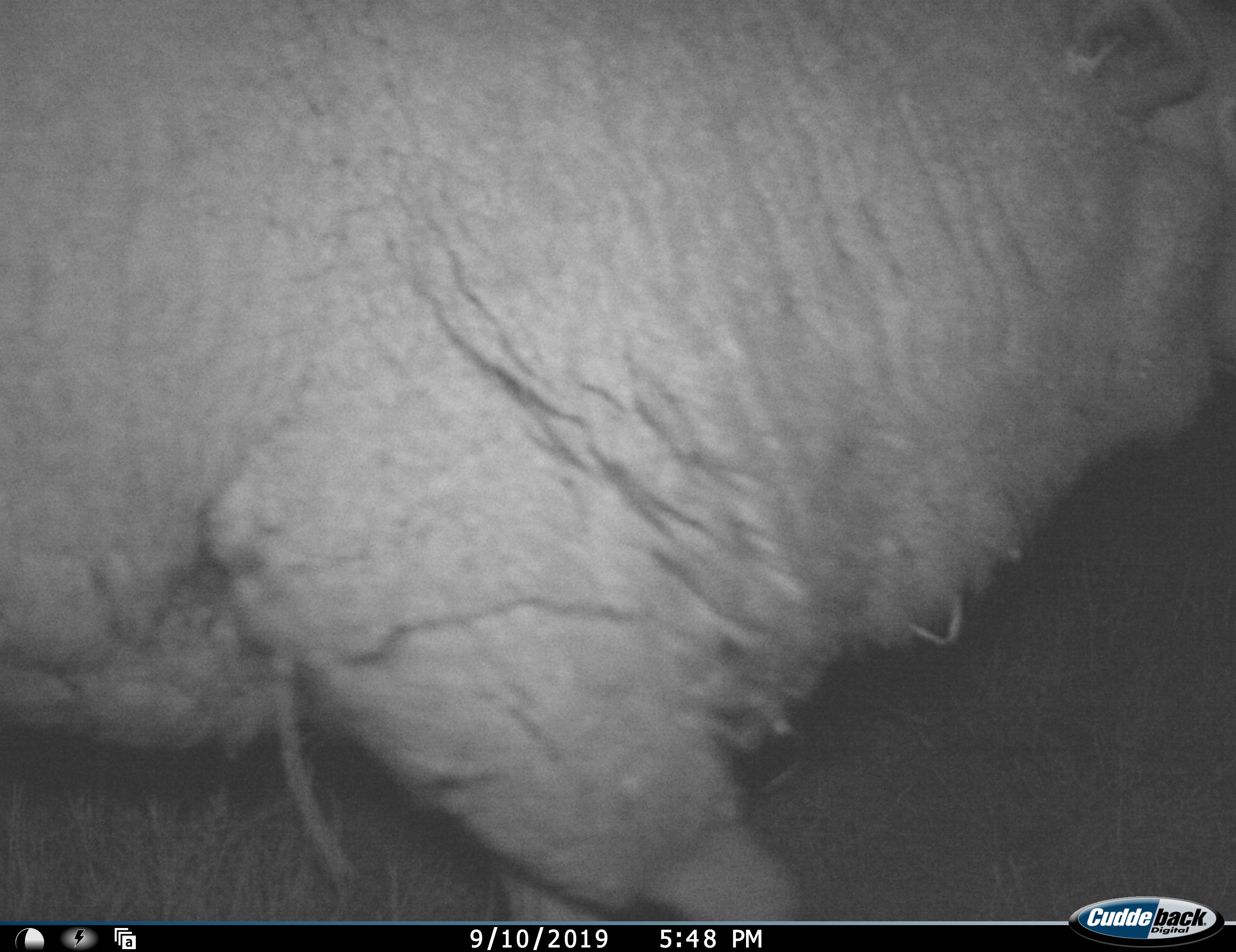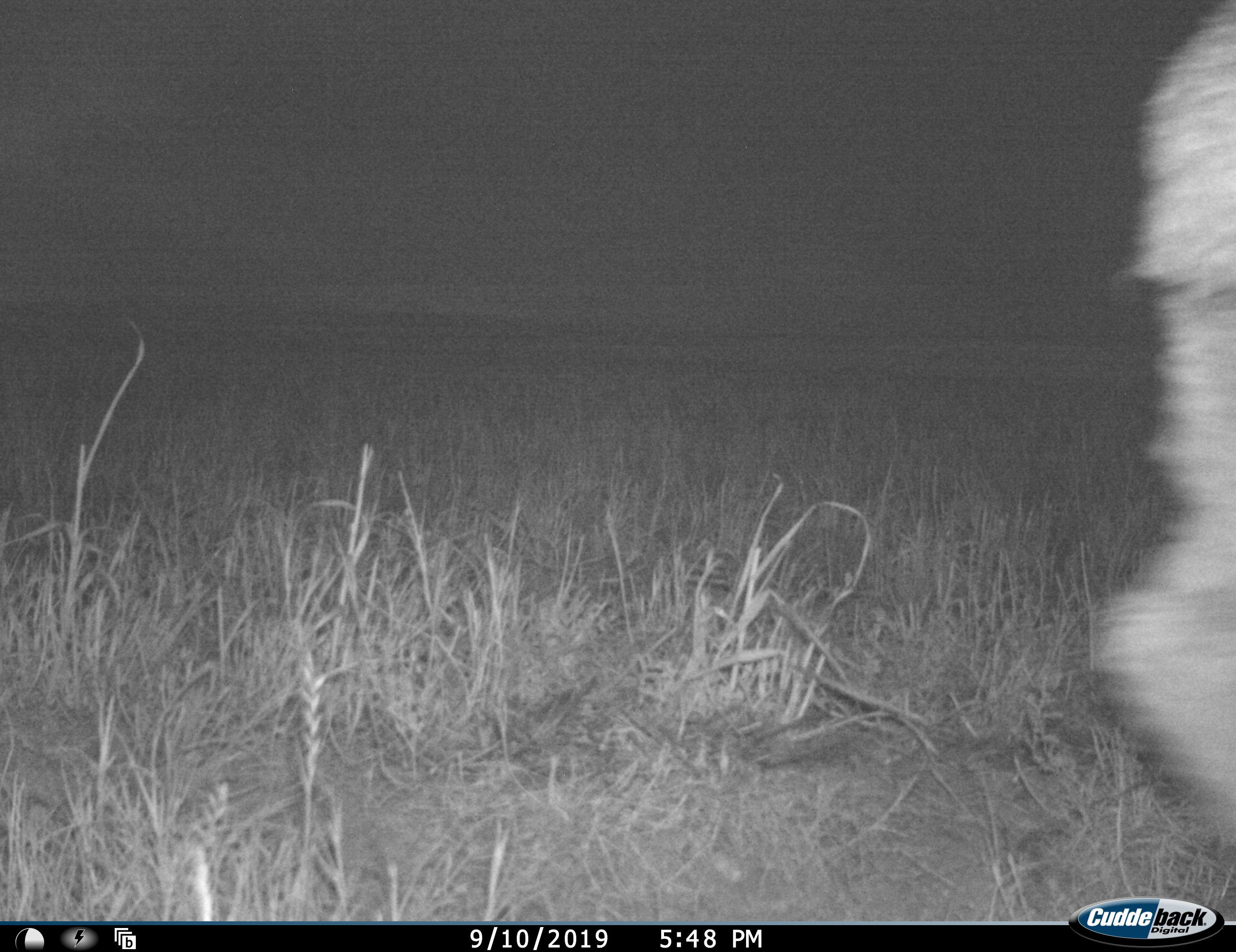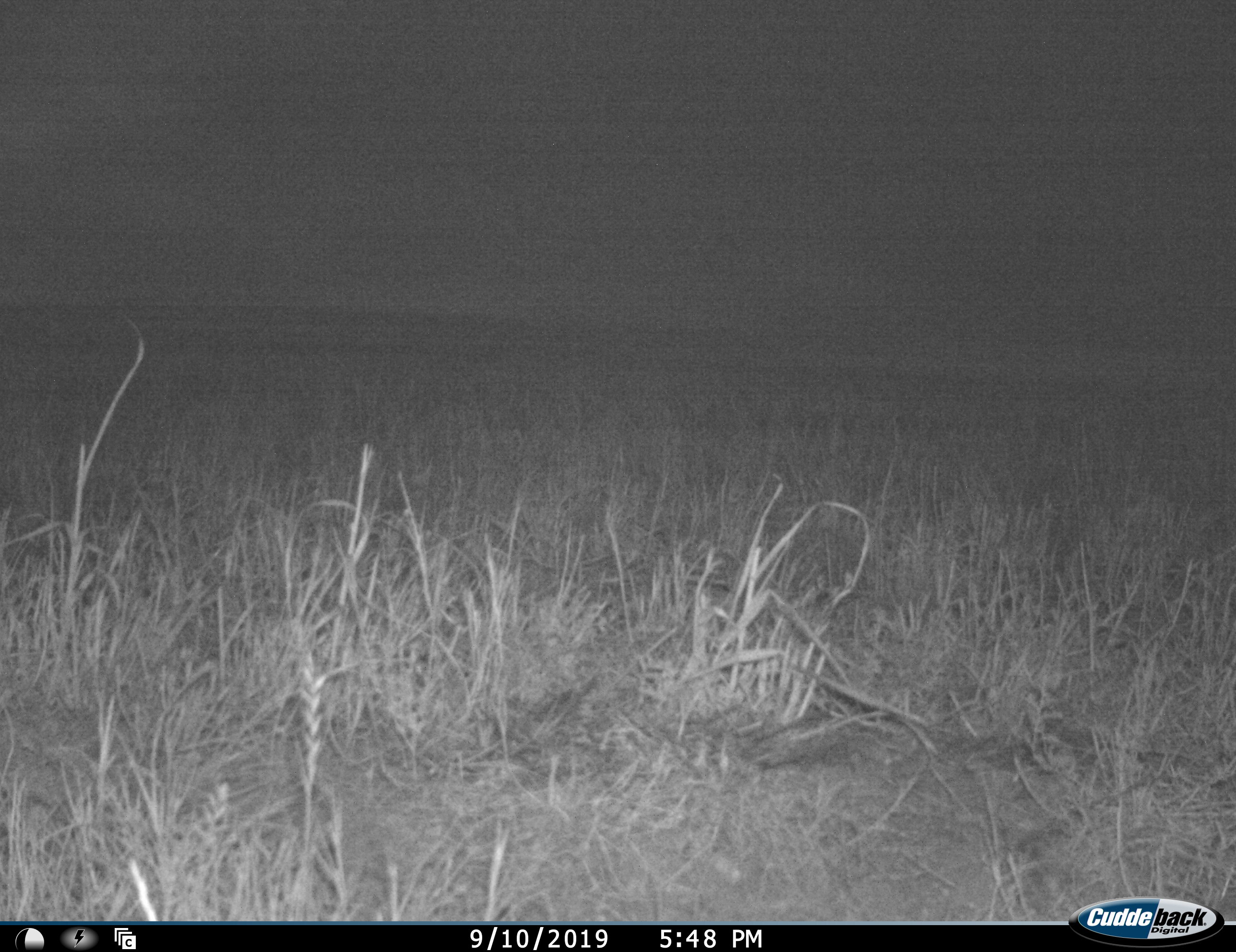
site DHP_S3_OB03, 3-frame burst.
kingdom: Animalia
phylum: Chordata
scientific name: Vertebrata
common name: domestic animal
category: domesticanimal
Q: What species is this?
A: Domesticanimal (domestic animal) (Vertebrata).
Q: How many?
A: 1.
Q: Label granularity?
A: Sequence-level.